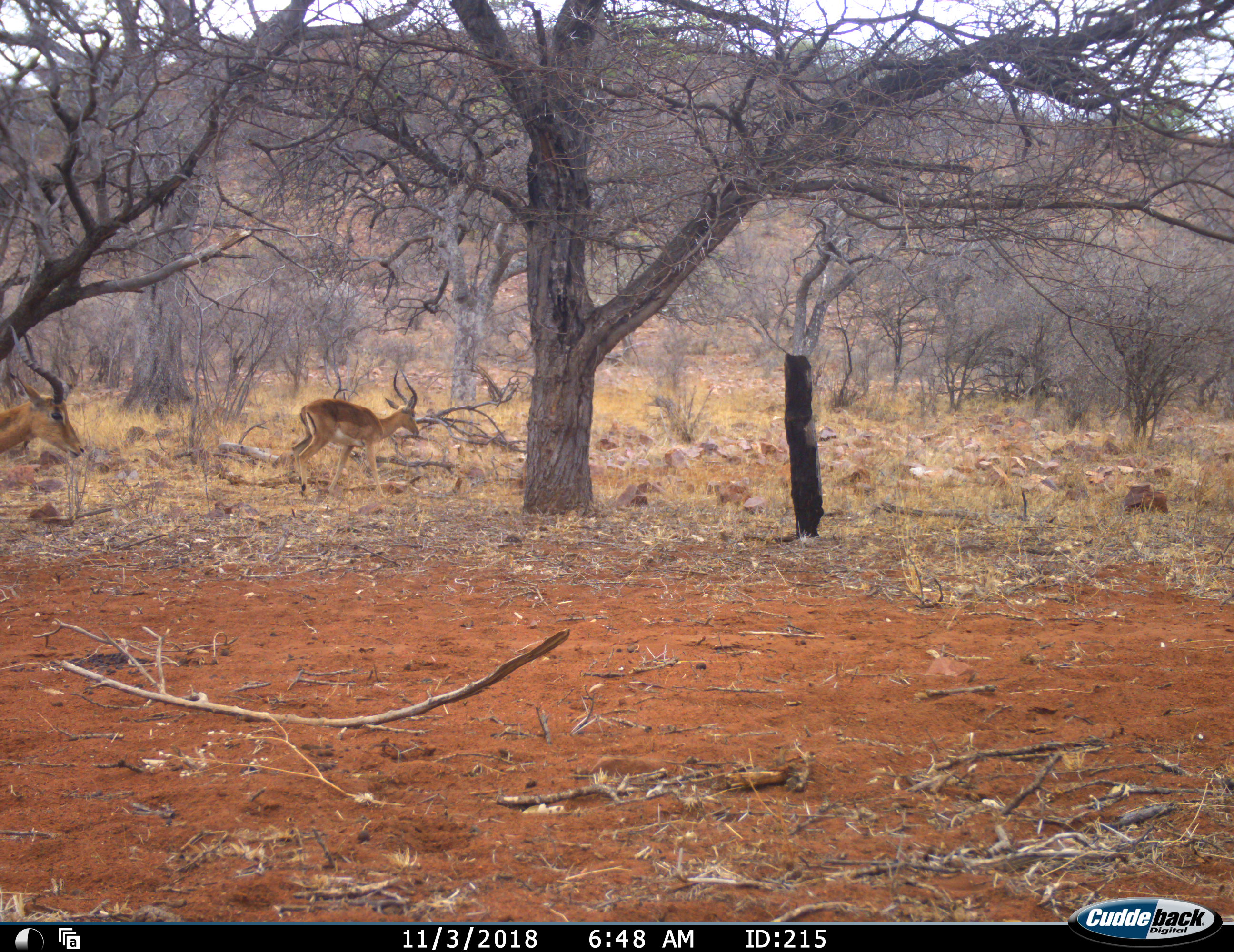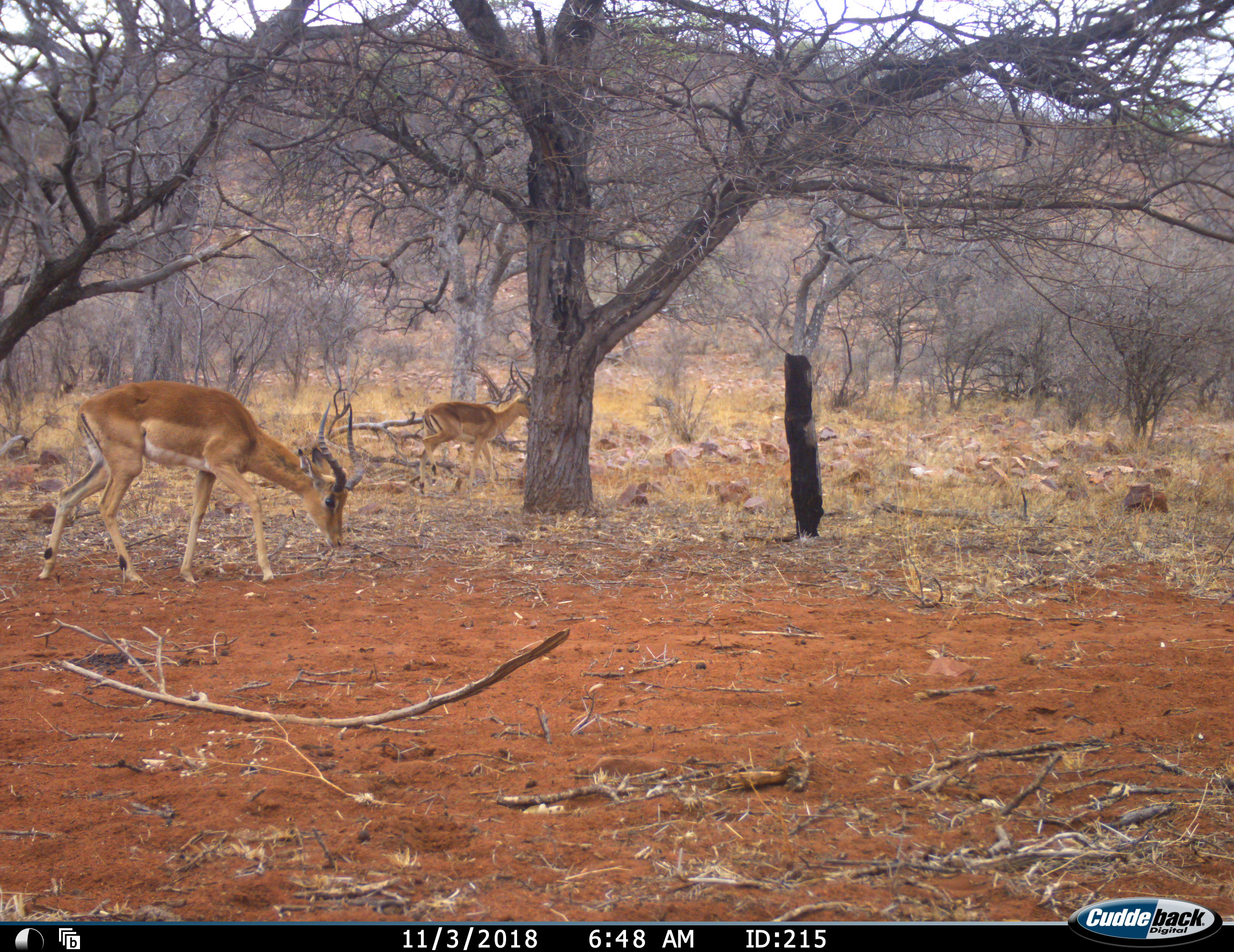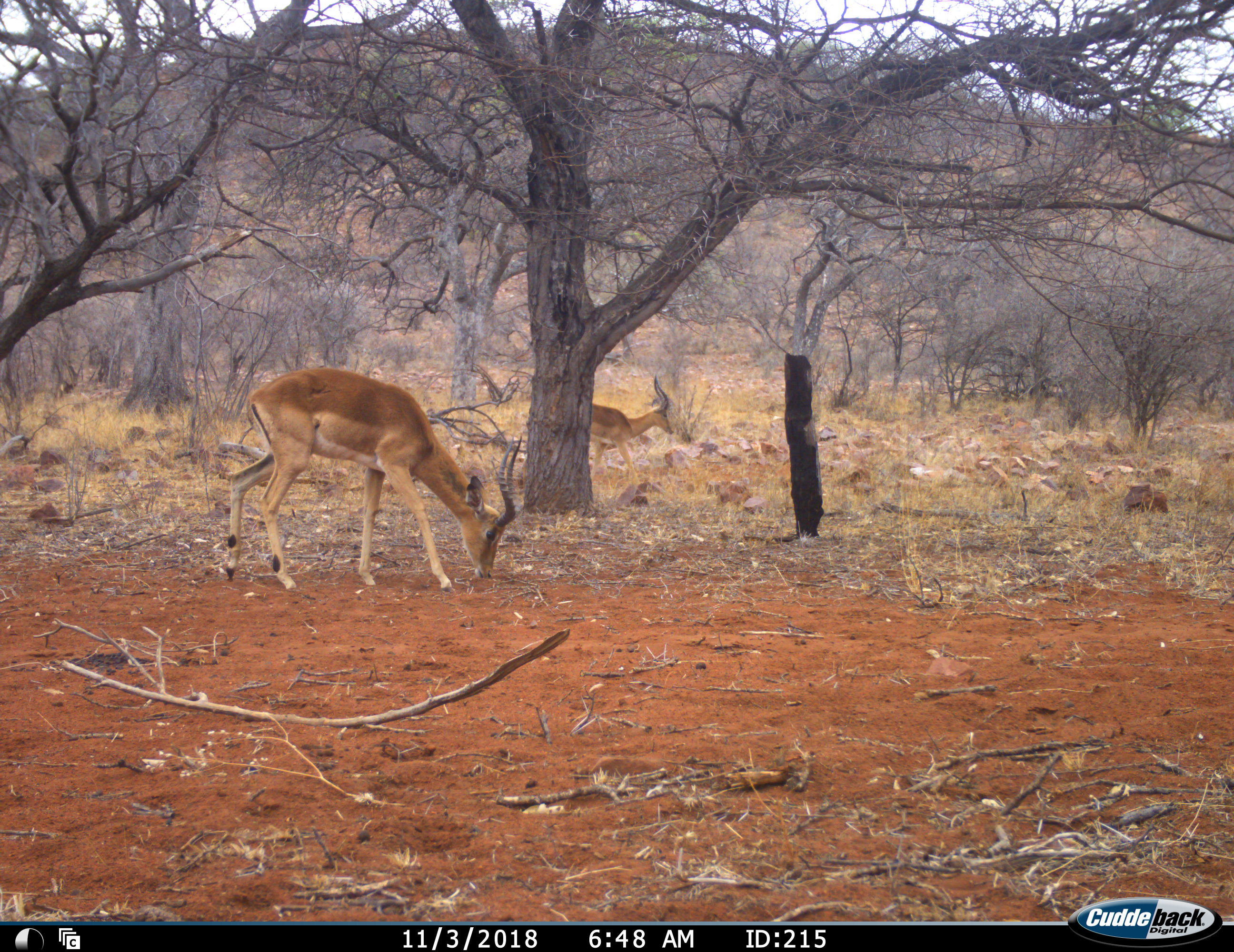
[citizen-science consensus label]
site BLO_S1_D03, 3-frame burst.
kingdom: Animalia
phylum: Chordata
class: Mammalia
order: Artiodactyla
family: Bovidae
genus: Aepyceros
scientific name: Aepyceros melampus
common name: impala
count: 2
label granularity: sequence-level